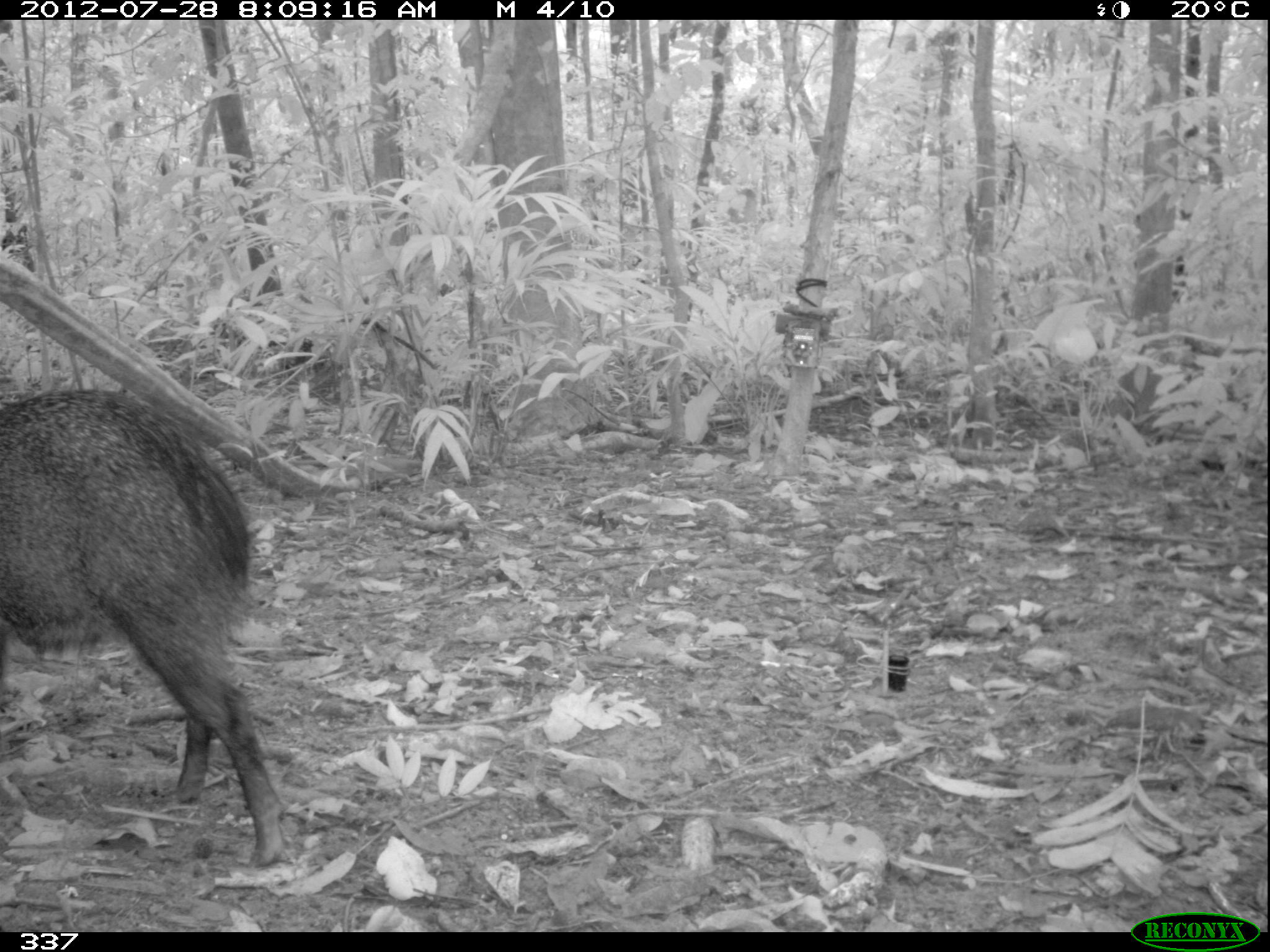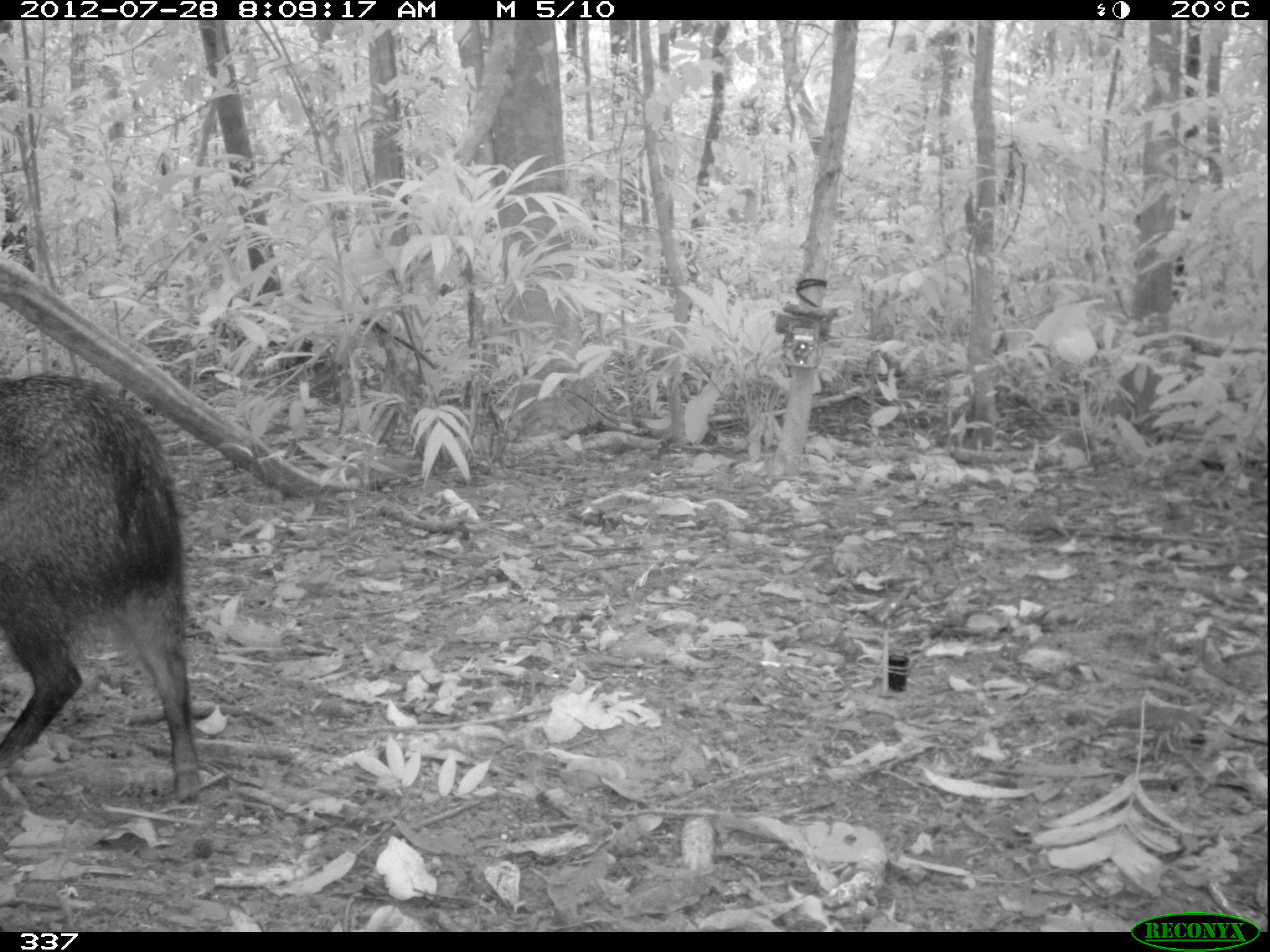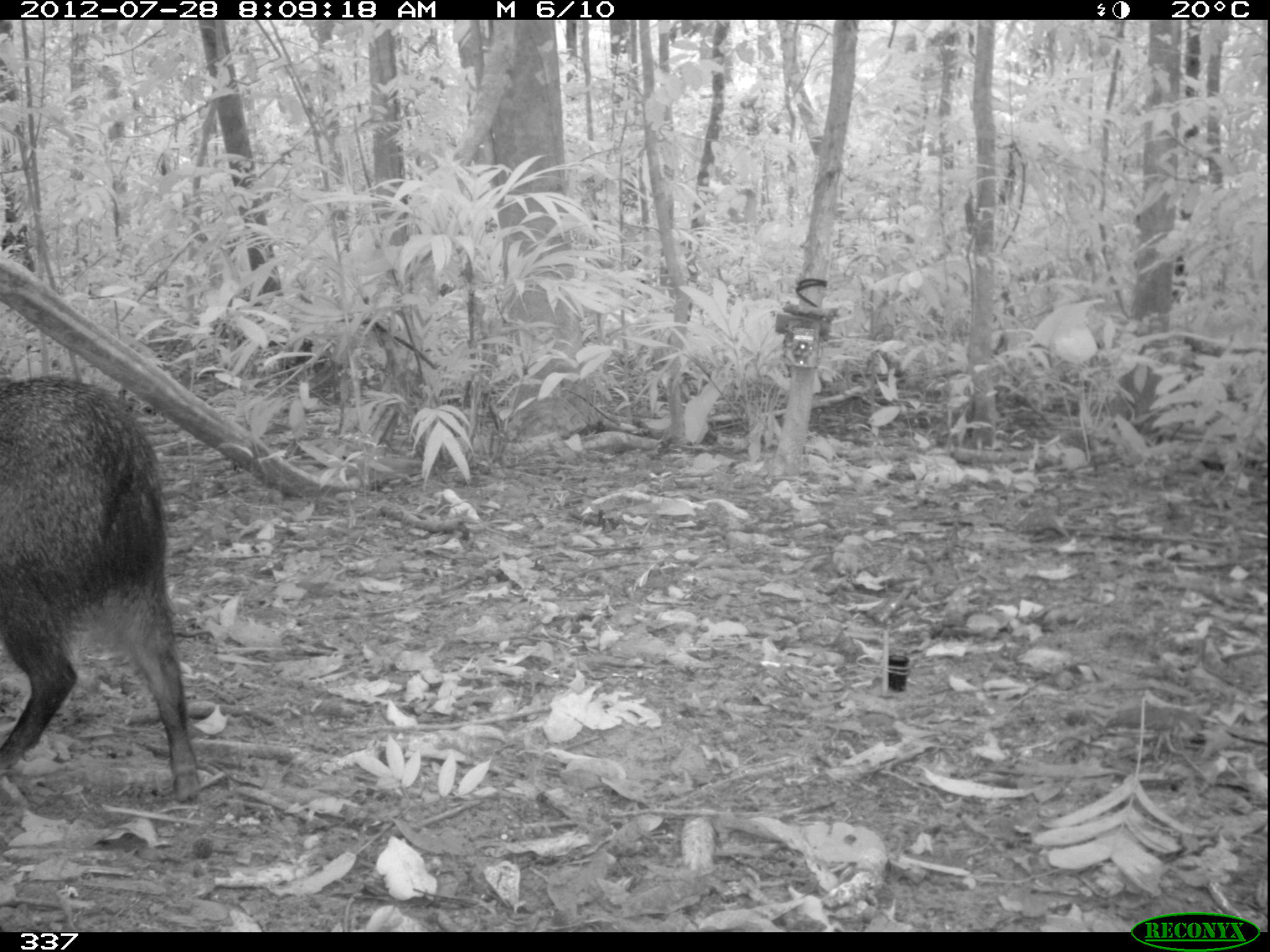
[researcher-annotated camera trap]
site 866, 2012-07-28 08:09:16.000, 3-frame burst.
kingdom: Animalia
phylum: Chordata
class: Mammalia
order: Artiodactyla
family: Tayassuidae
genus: Pecari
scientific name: Pecari tajacu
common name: collared peccary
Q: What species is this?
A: Pecari tajacu (collared peccary).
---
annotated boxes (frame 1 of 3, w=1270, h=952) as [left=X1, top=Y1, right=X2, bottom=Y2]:
pecari tajacu: [left=0, top=386, right=288, bottom=866]